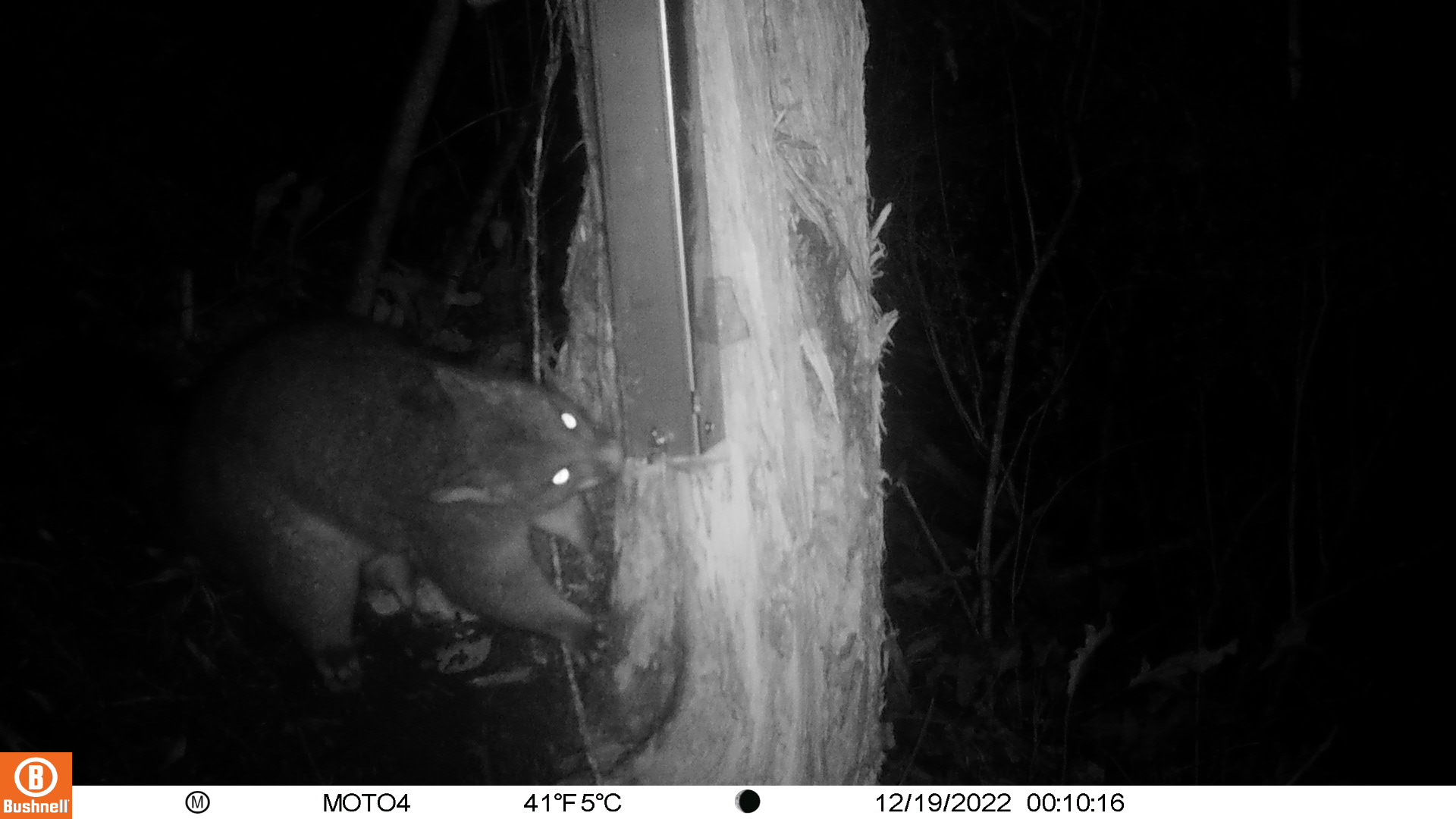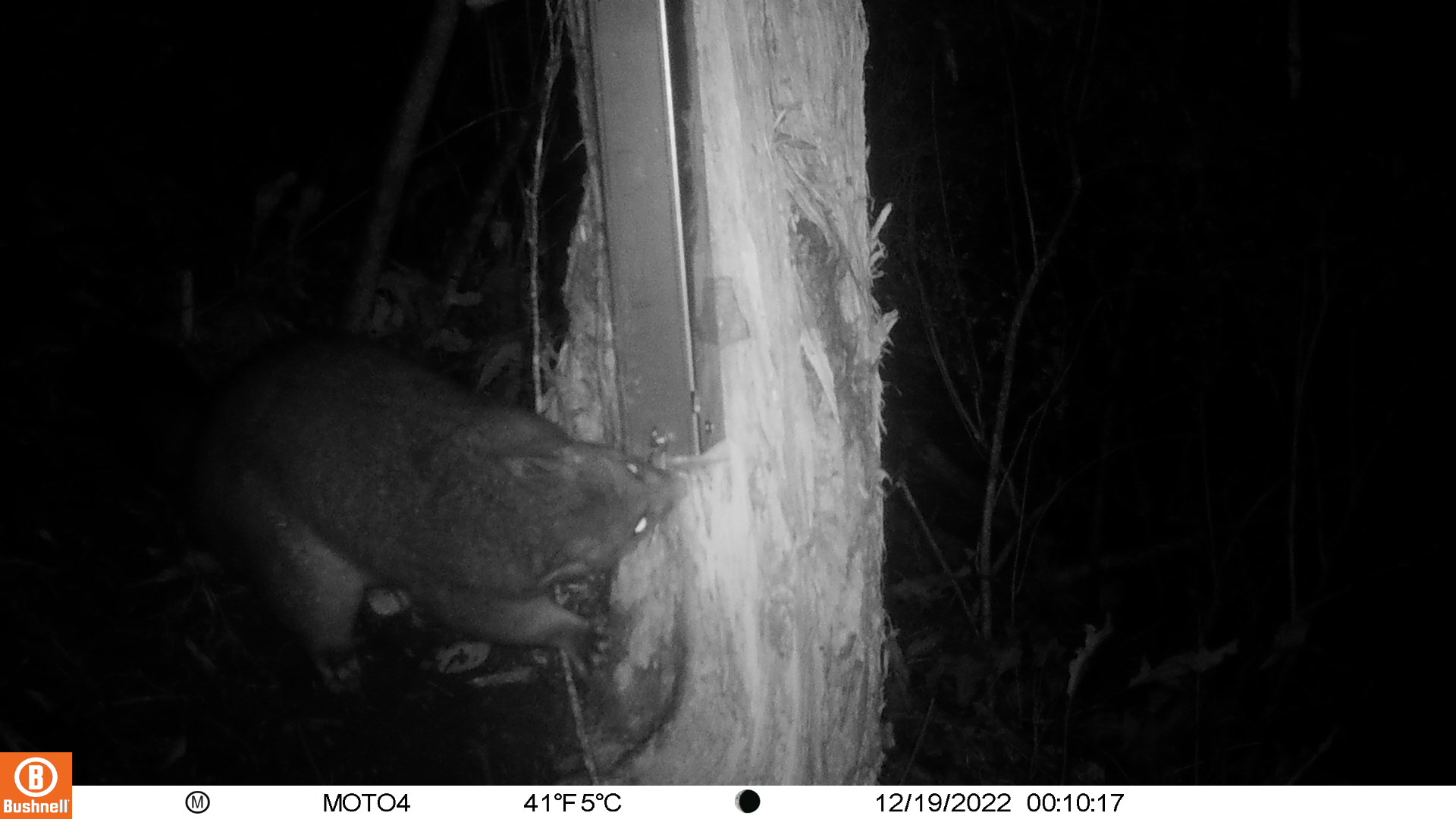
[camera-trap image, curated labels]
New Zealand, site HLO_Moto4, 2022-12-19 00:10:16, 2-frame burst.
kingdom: Animalia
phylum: Chordata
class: Mammalia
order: Diprotodontia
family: Phalangeridae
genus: Trichosurus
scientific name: Trichosurus vulpecula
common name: common brushtail possum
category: possum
Possum (common brushtail possum) (Trichosurus vulpecula).